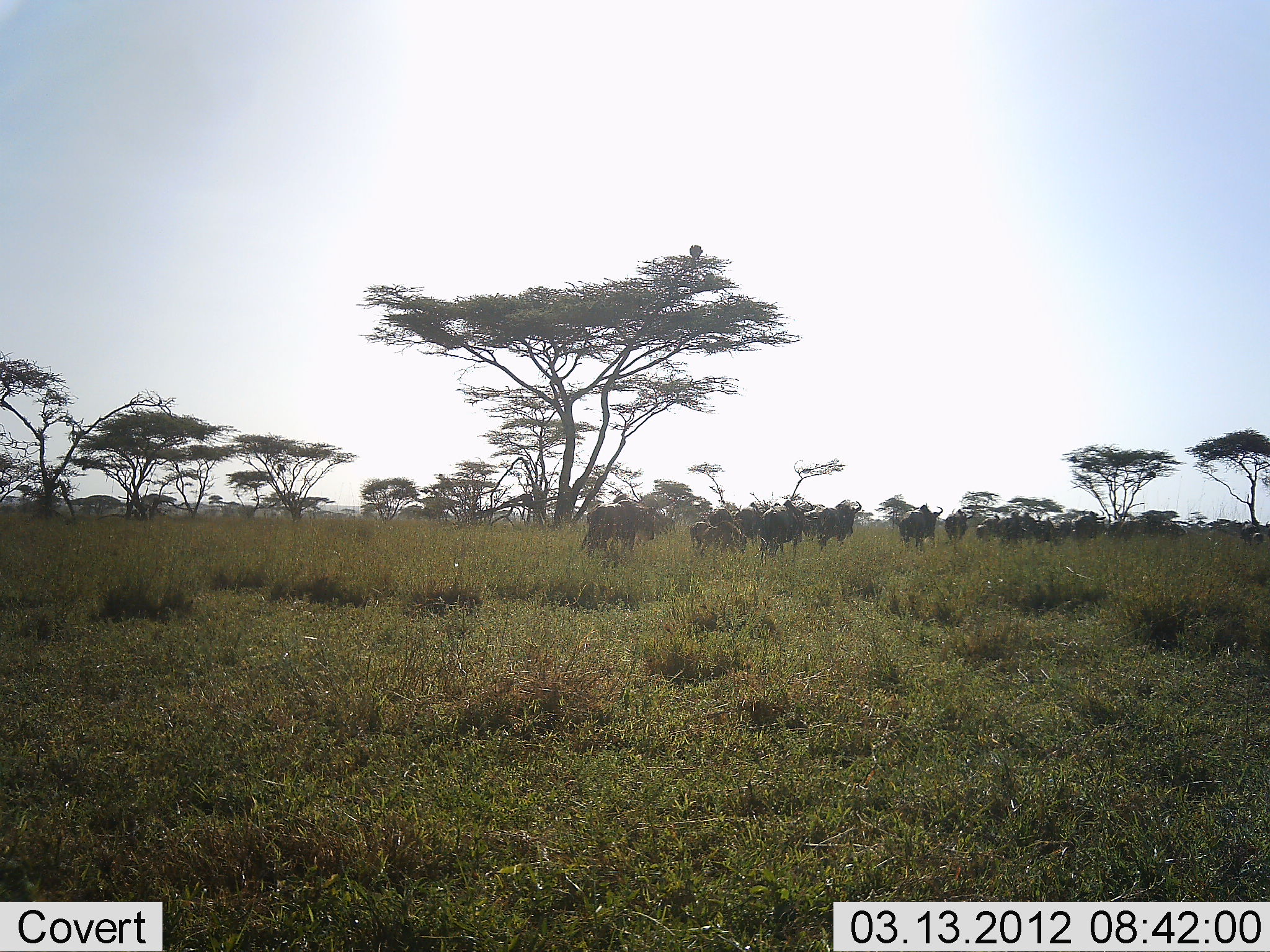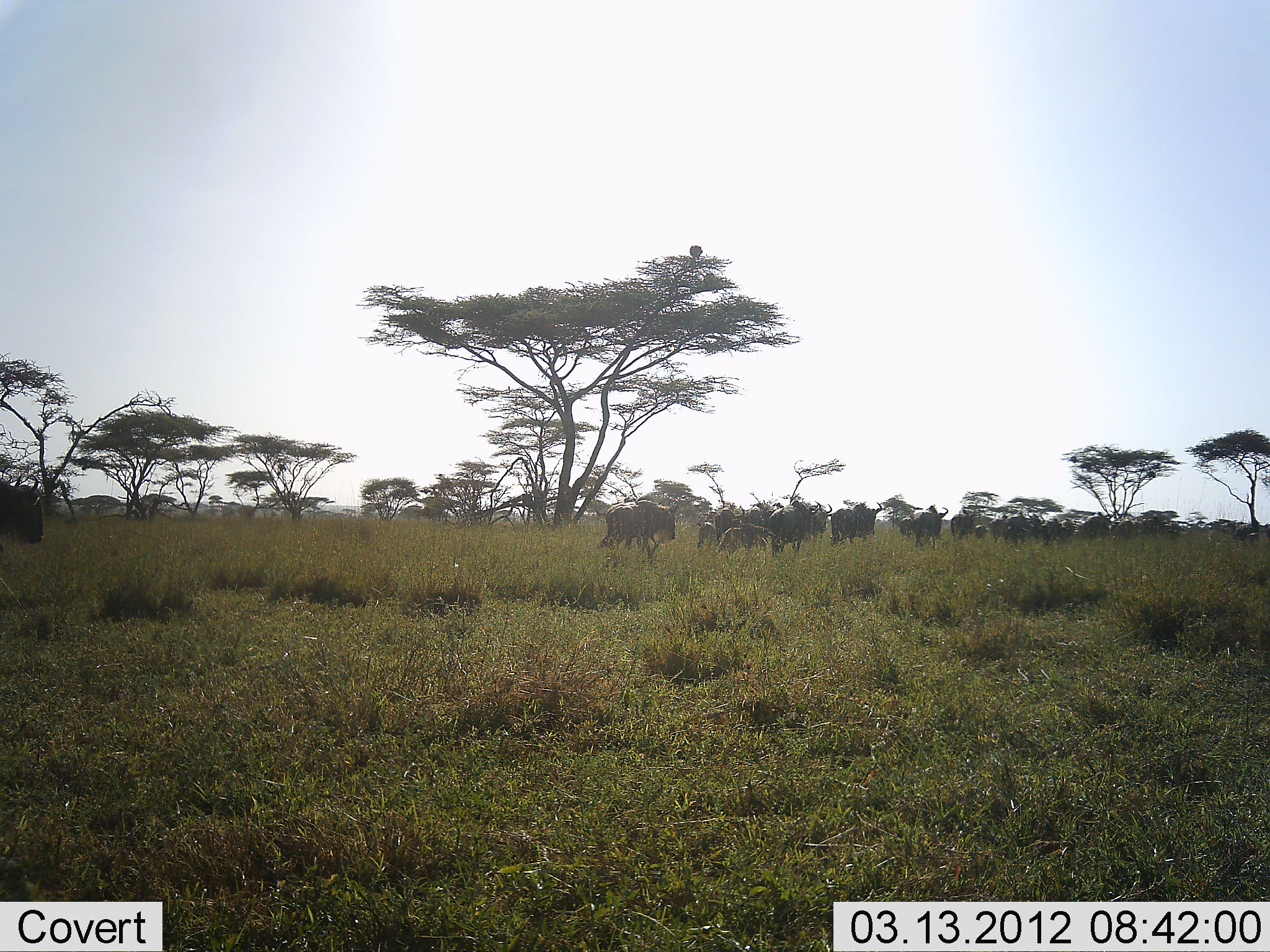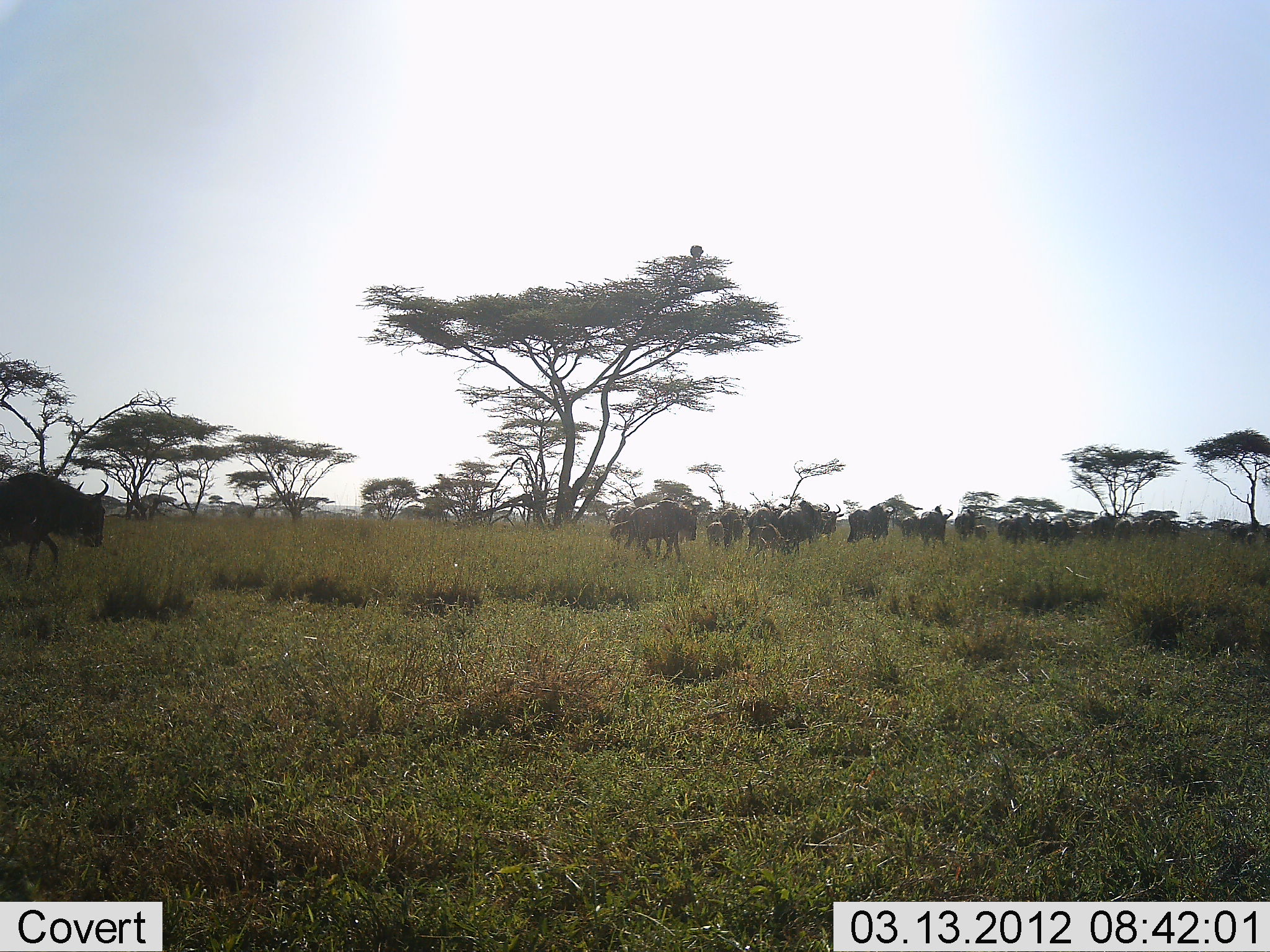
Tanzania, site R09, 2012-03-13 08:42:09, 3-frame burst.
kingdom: Animalia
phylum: Chordata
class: Mammalia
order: Artiodactyla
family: Bovidae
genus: Connochaetes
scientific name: Connochaetes taurinus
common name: blue wildebeest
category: wildebeest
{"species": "wildebeest (blue wildebeest) (Connochaetes taurinus)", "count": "11-50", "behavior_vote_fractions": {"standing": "0%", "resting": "0%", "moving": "100%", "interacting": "0%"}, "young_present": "23%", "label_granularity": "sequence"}